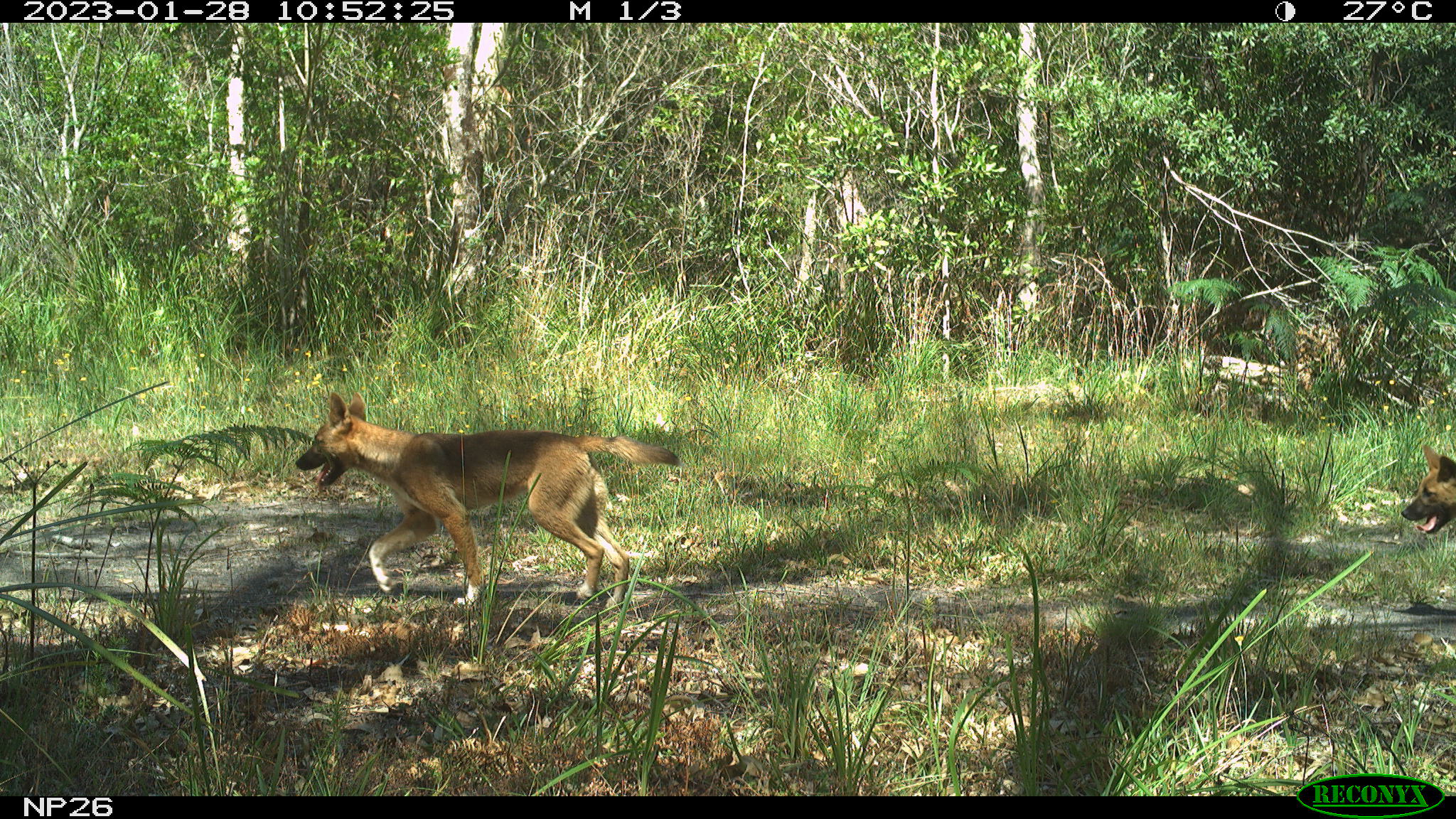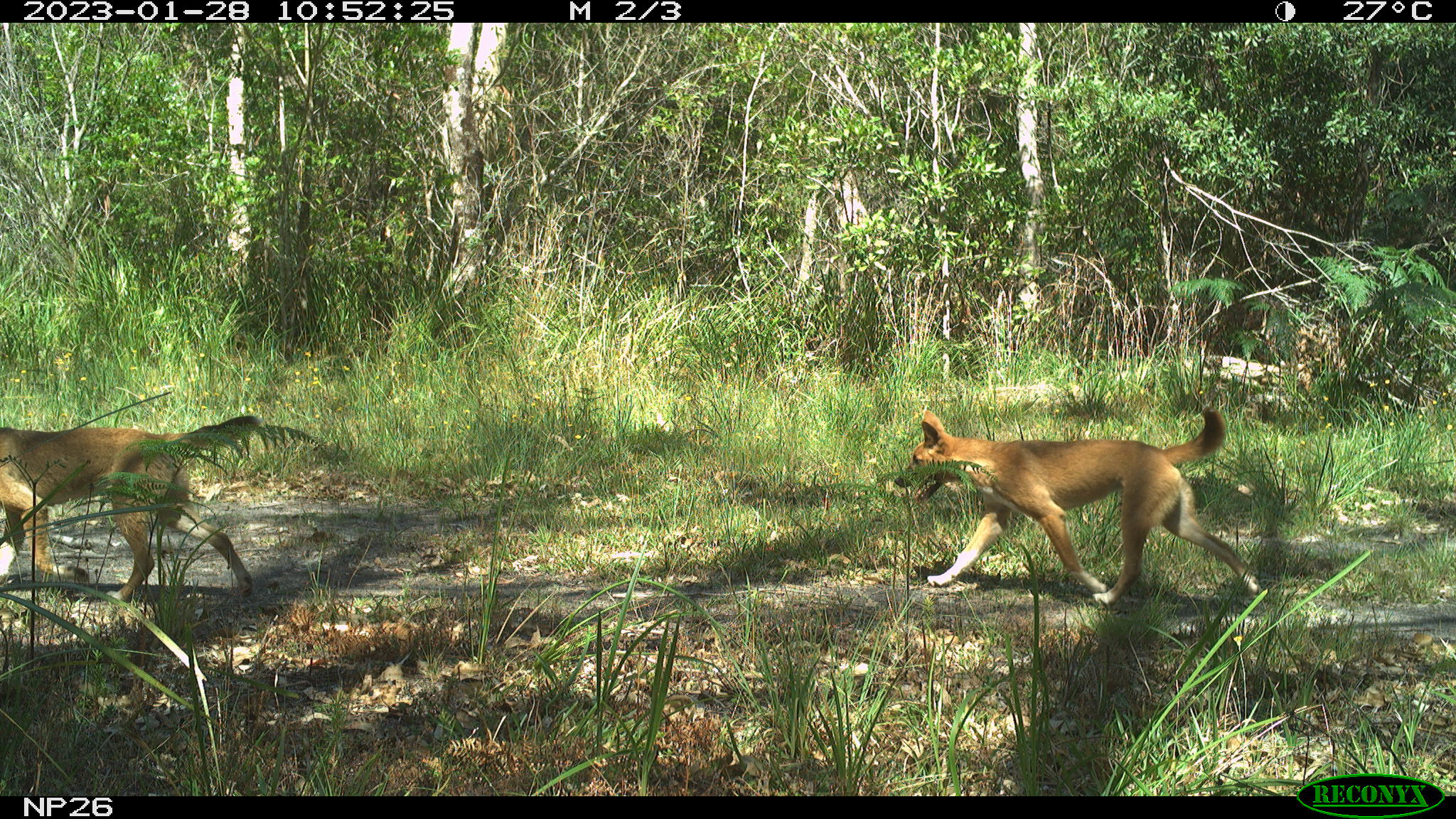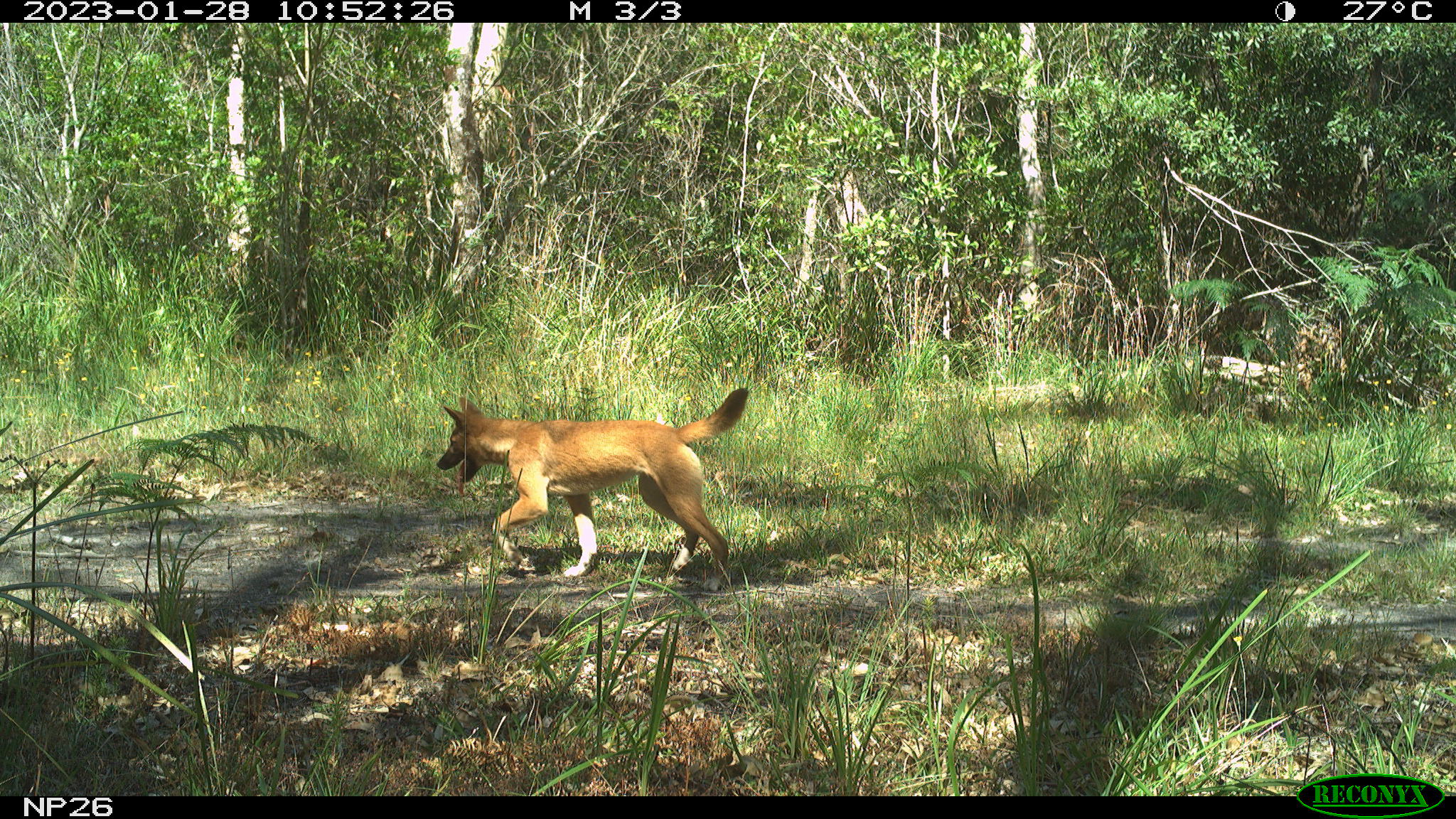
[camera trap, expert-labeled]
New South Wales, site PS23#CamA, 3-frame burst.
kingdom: Animalia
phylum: Chordata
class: Mammalia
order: Carnivora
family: Canidae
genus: Canis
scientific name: Canis familiaris dingo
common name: dingo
Dingo (Canis familiaris dingo).